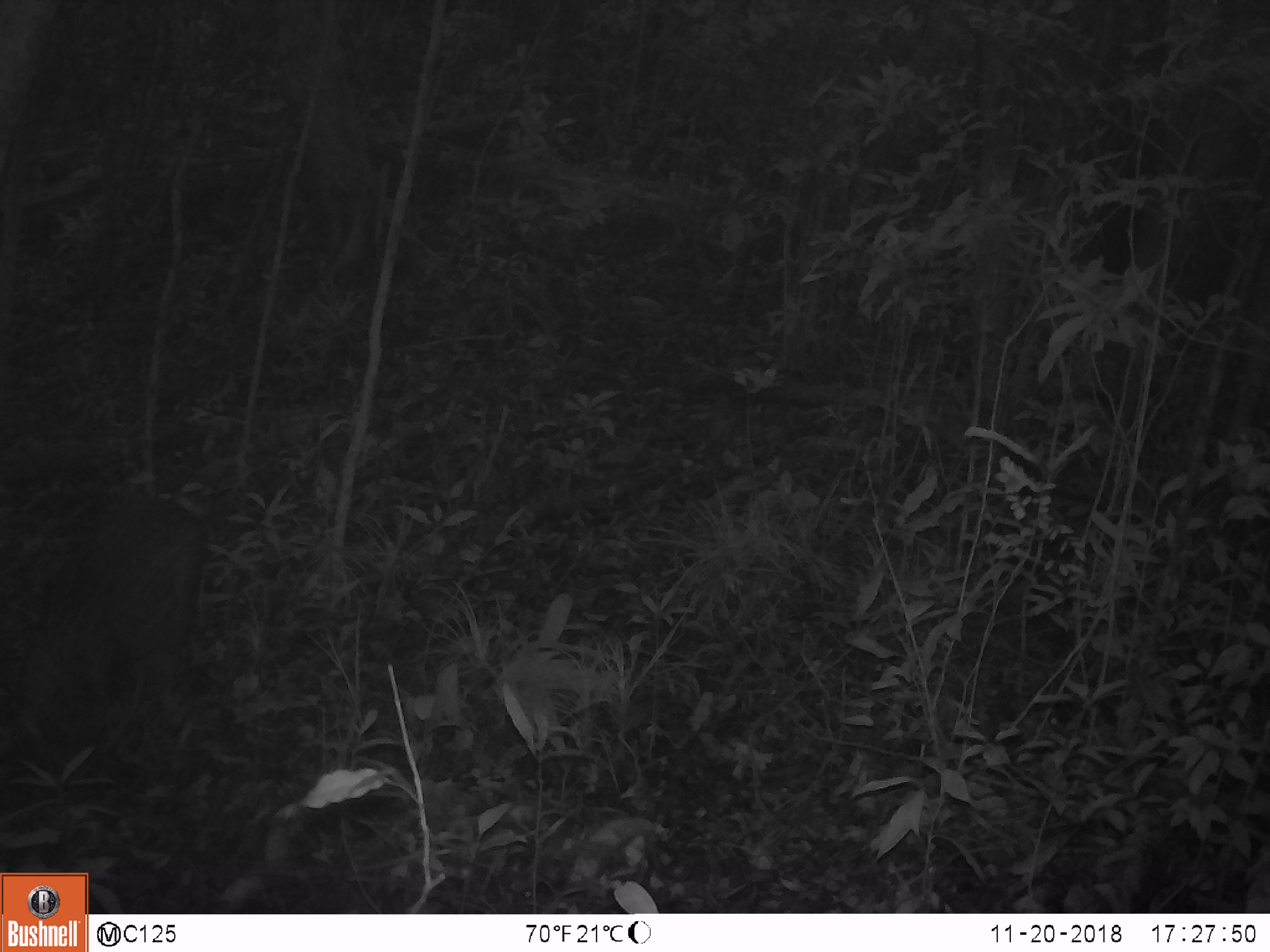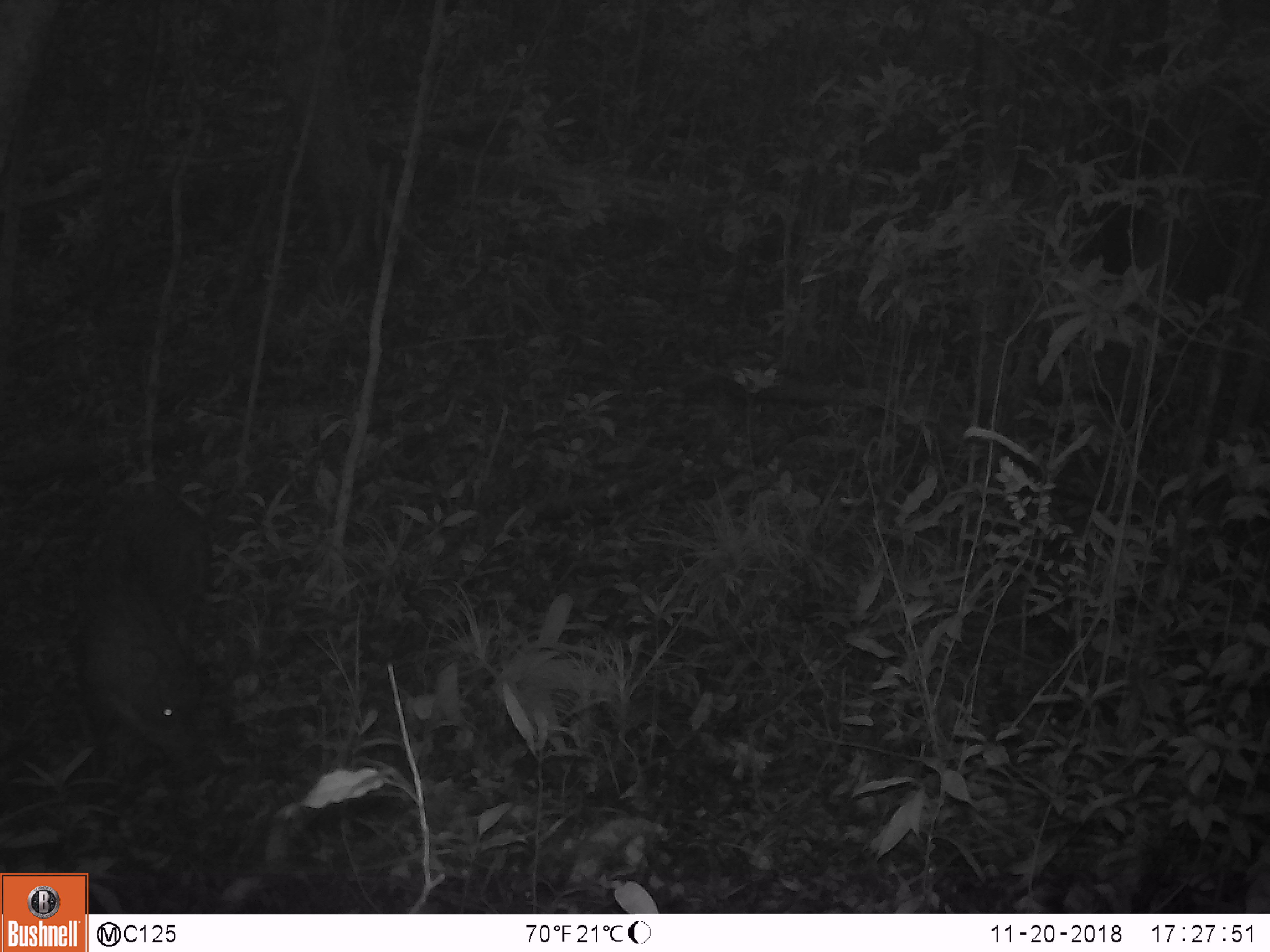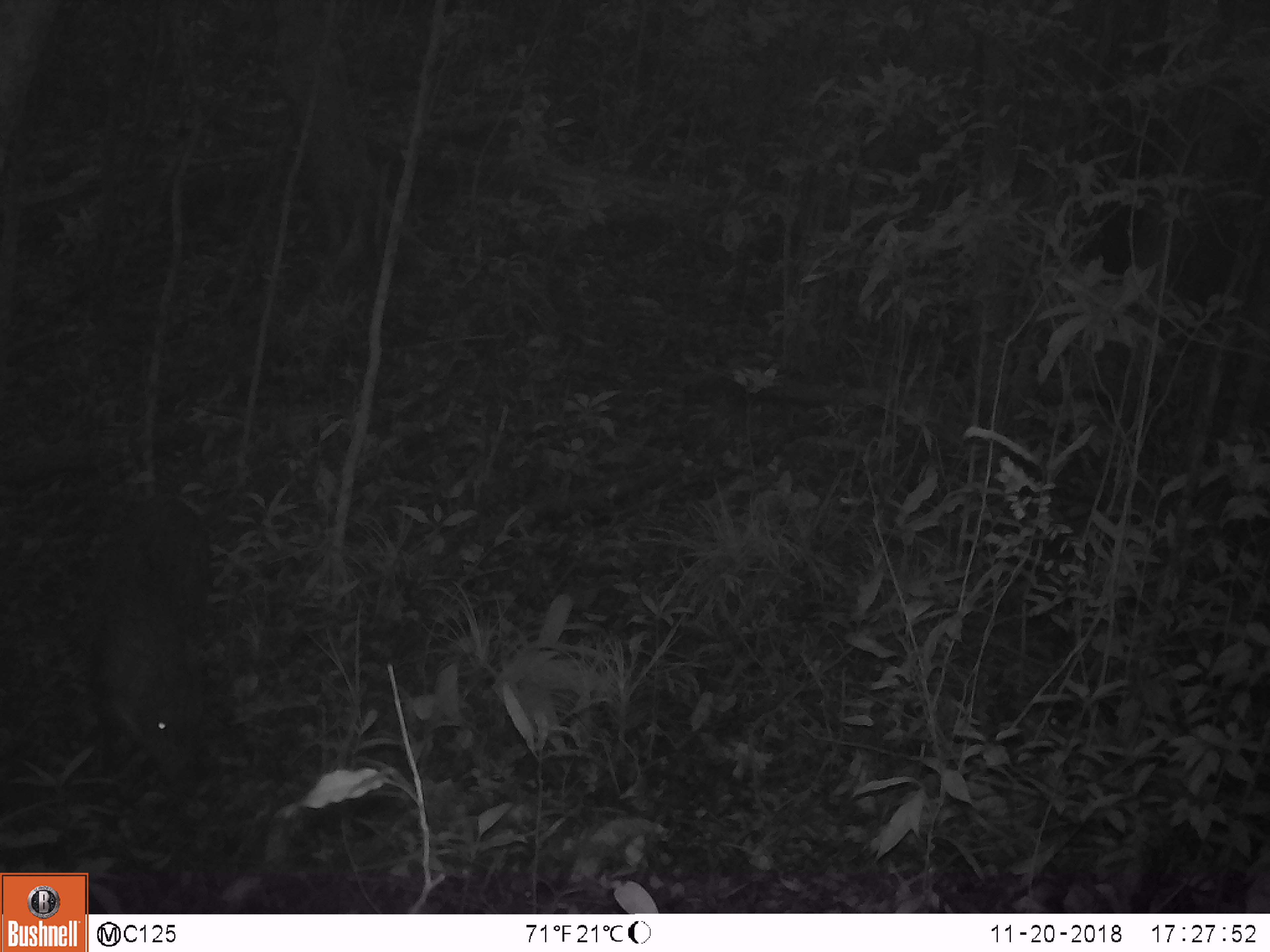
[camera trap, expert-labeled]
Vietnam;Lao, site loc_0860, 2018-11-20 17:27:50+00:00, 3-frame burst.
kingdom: Animalia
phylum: Chordata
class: Mammalia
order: Artiodactyla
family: Suidae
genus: Sus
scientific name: Sus scrofa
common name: eurasian wild pig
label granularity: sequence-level